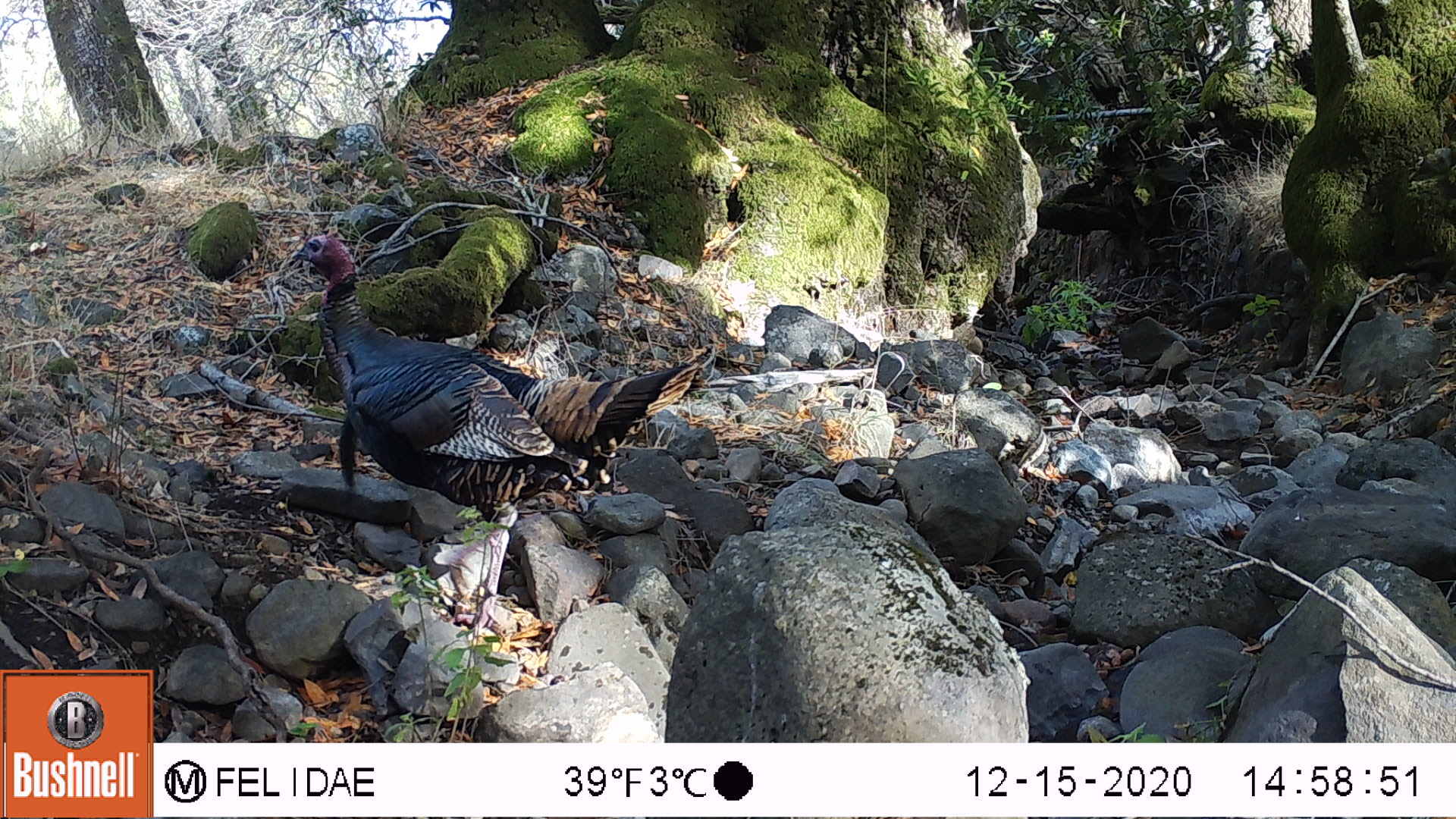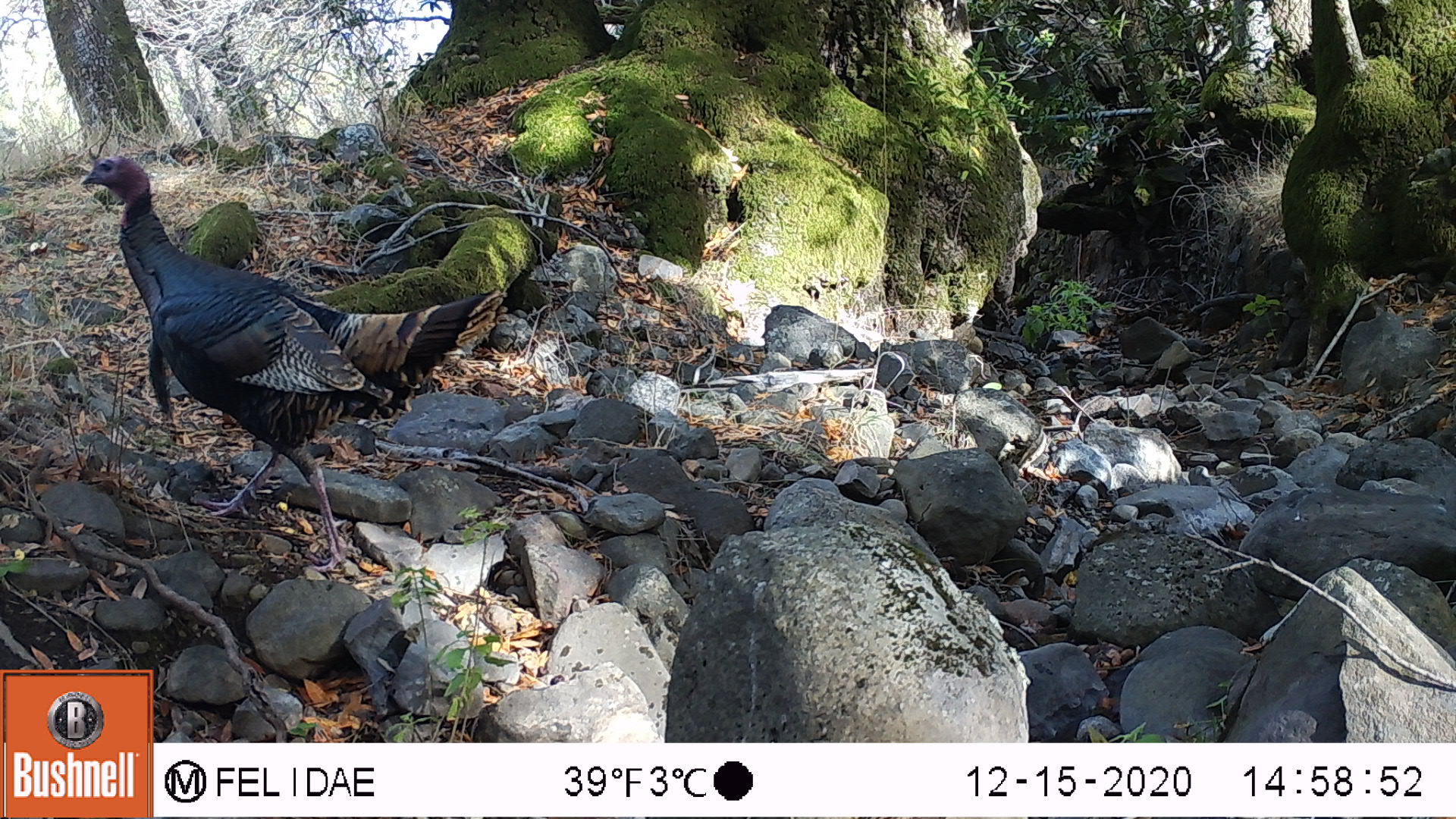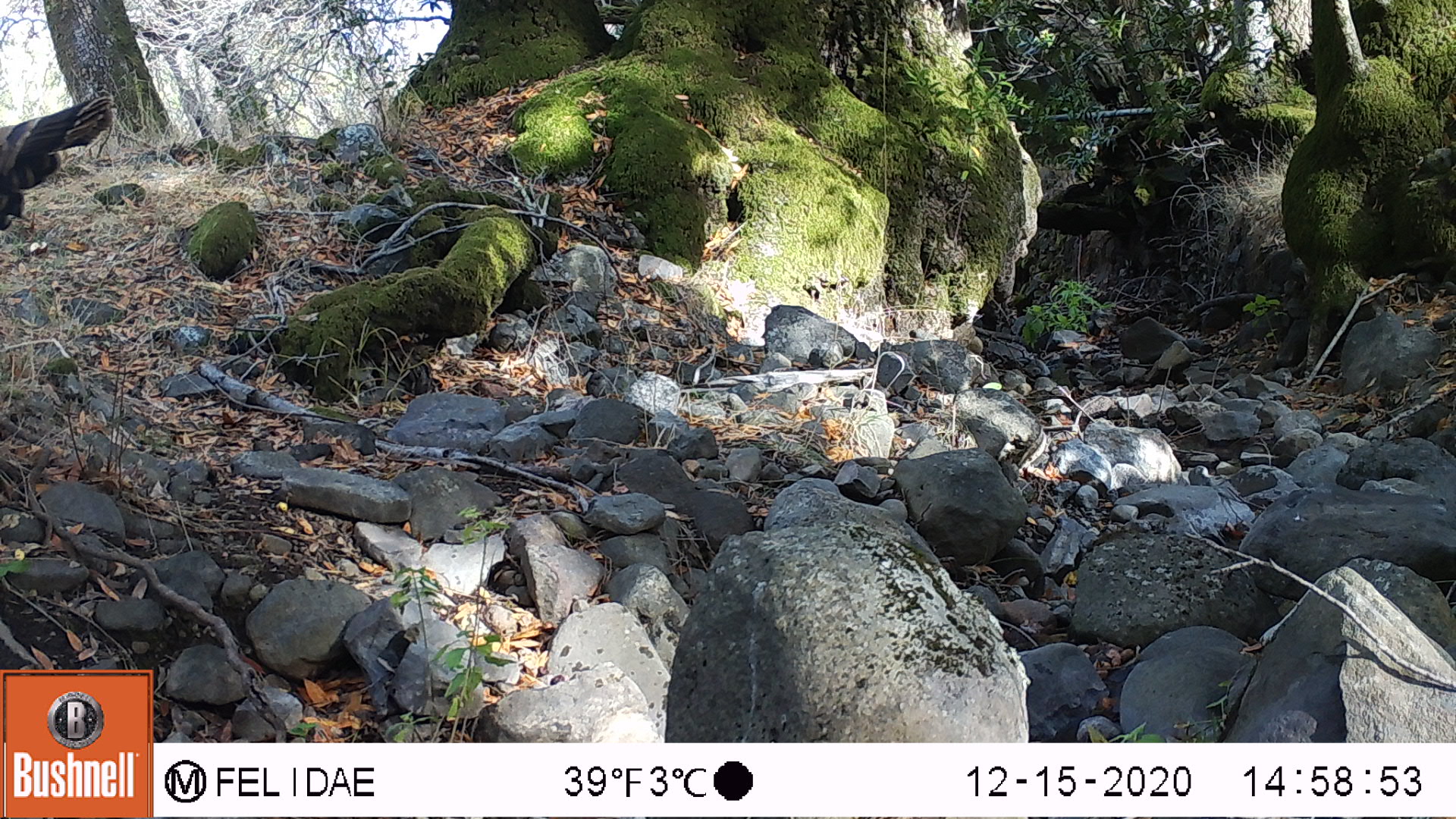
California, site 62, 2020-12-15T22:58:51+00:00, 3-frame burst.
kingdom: Animalia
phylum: Chordata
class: Aves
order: Galliformes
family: Phasianidae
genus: Meleagris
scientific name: Meleagris gallopavo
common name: turkey